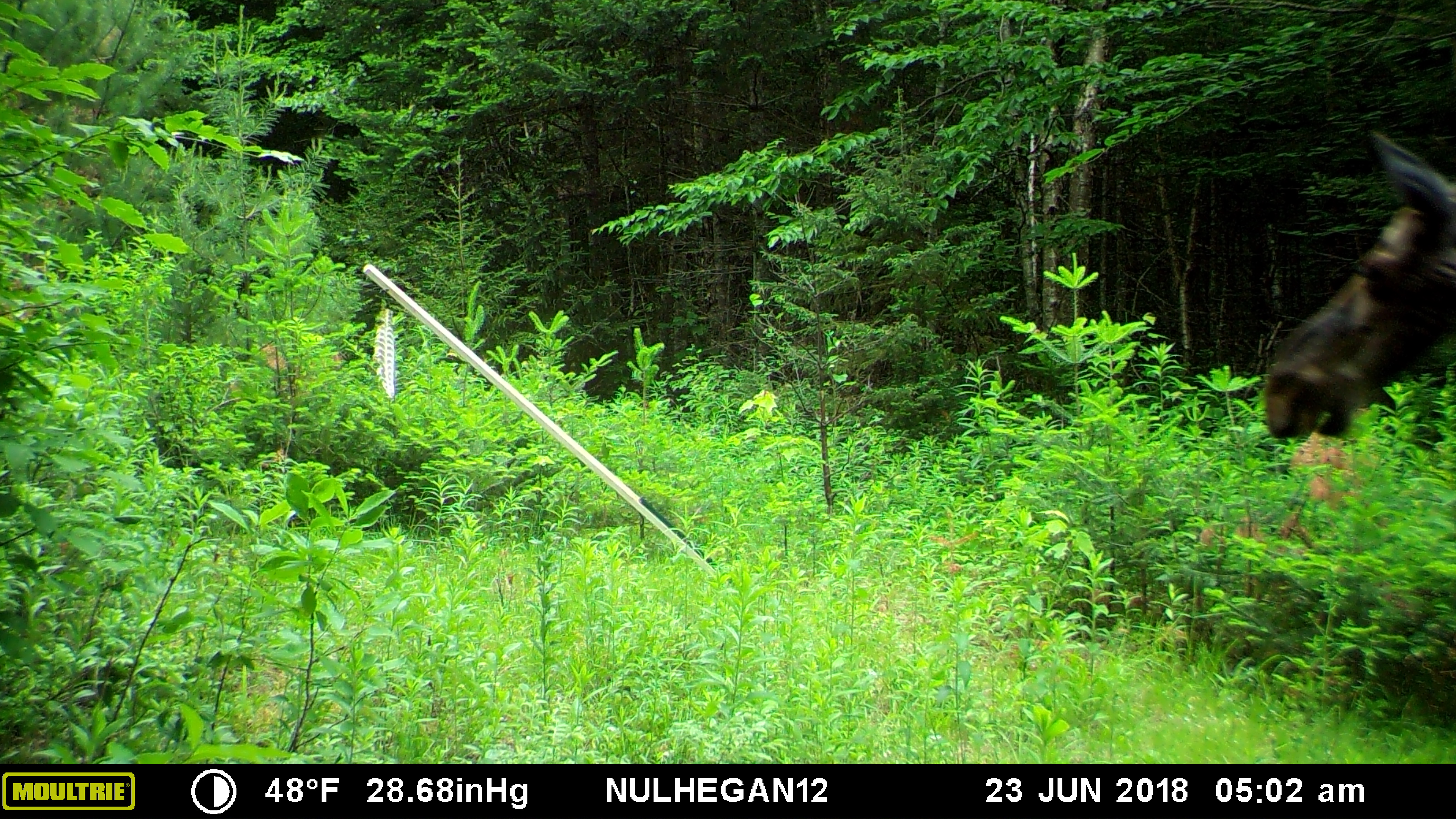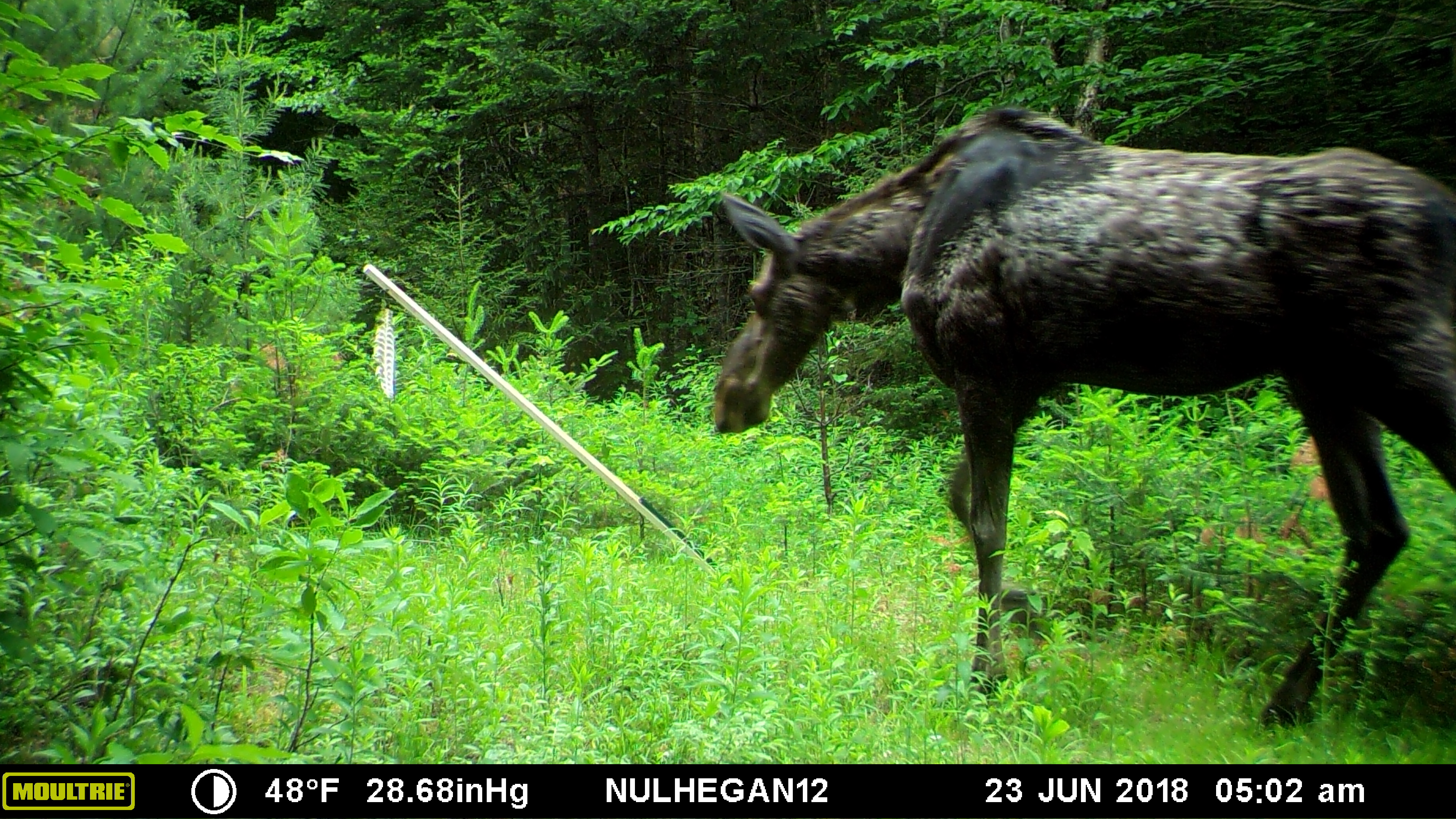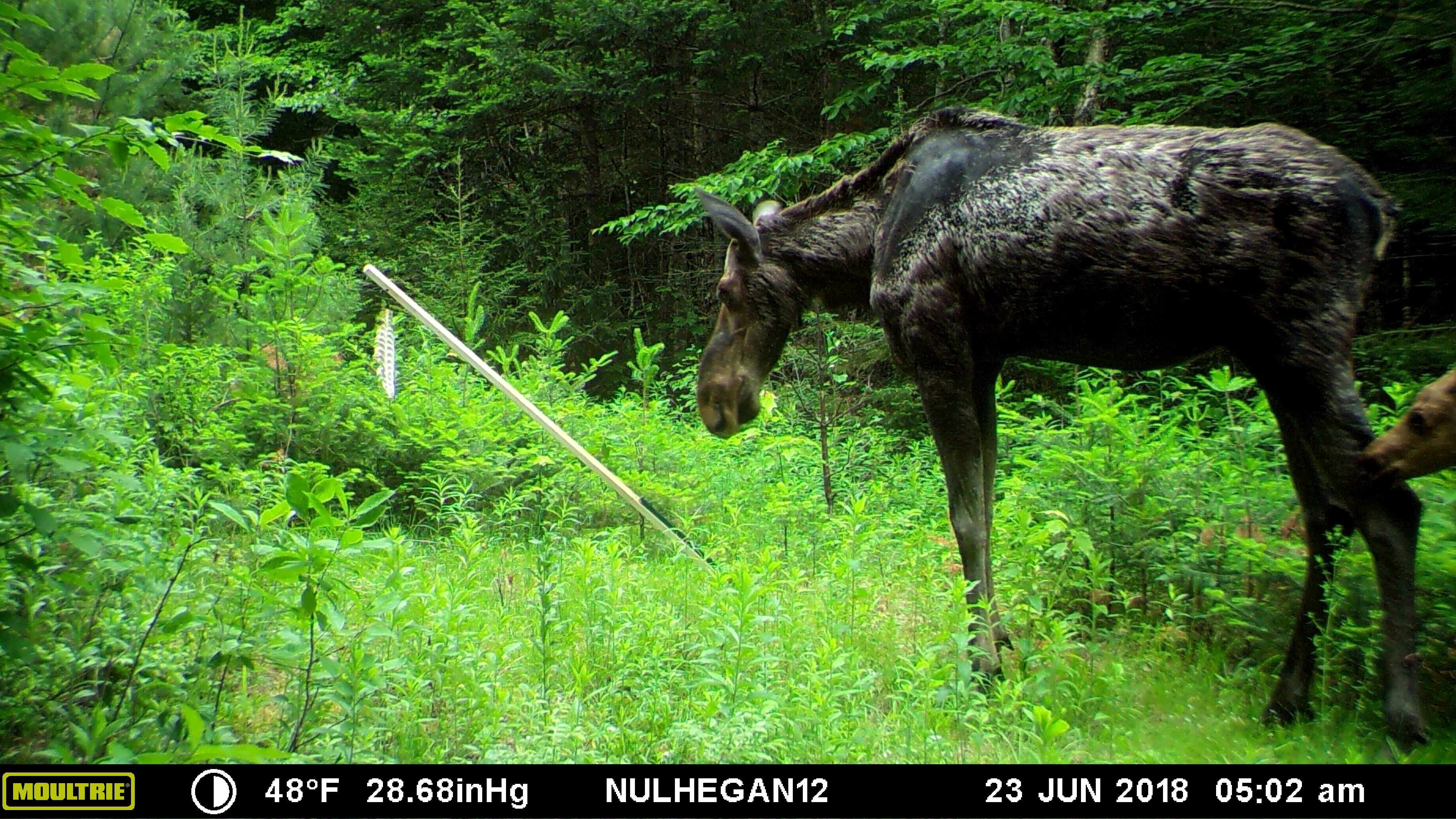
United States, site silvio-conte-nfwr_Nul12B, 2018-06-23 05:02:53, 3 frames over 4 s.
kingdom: Animalia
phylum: Chordata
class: Mammalia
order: Artiodactyla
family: Cervidae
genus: Alces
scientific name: Alces alces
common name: moose